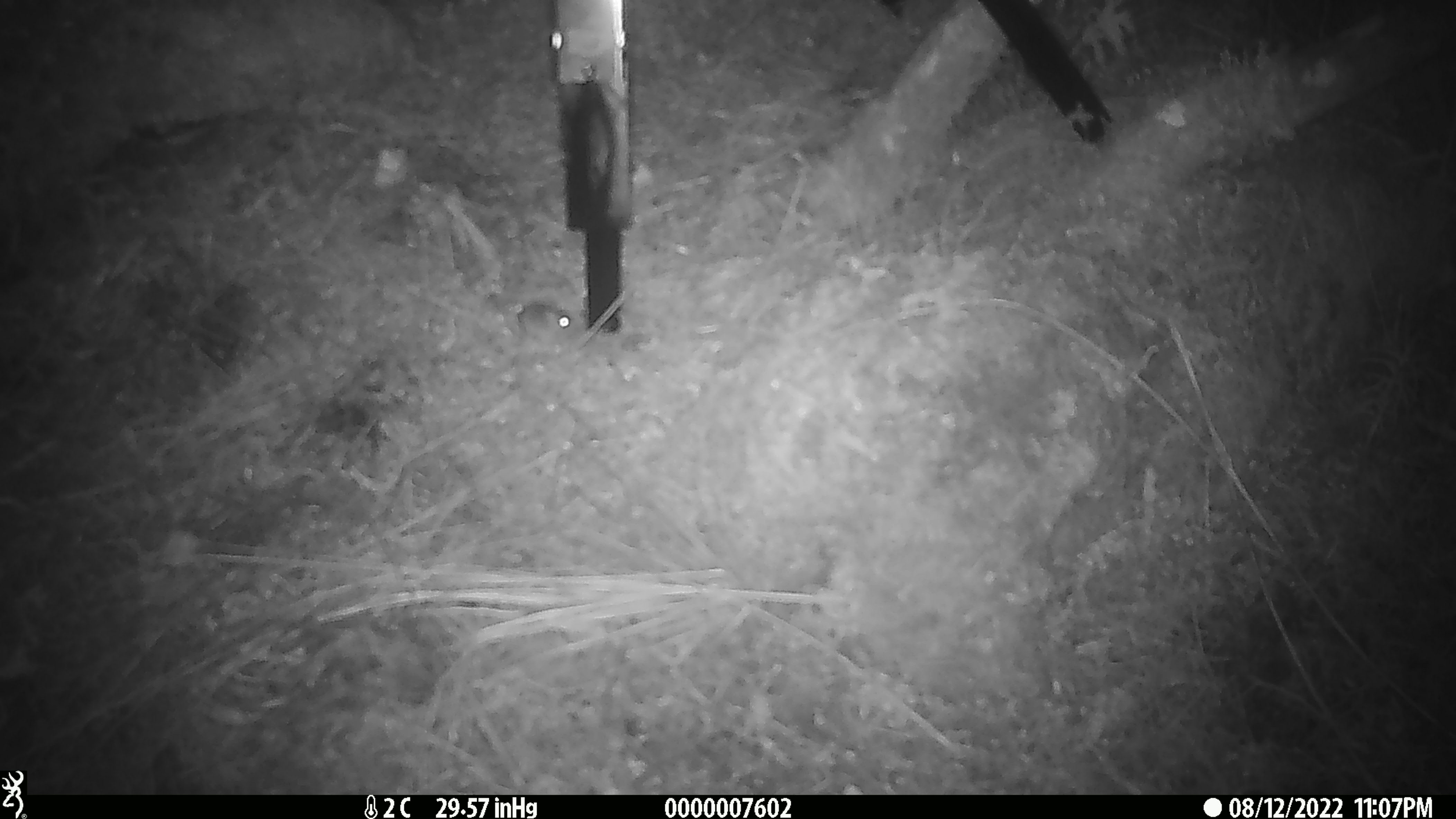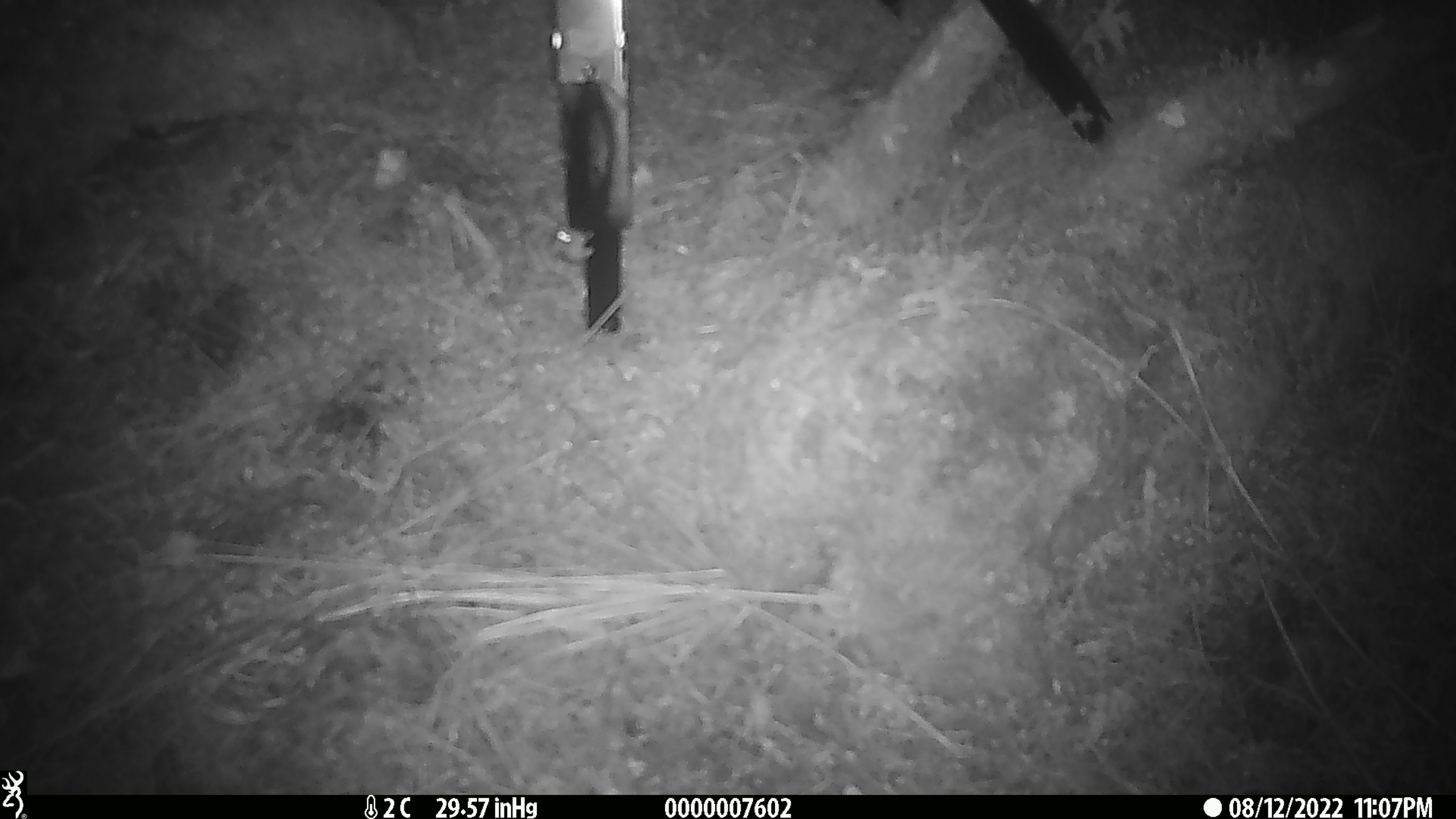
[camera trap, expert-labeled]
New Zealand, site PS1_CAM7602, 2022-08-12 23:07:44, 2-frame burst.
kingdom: Animalia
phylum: Chordata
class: Mammalia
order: Rodentia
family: Muridae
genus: Mus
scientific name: Mus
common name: mouse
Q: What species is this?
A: Mouse (Mus).